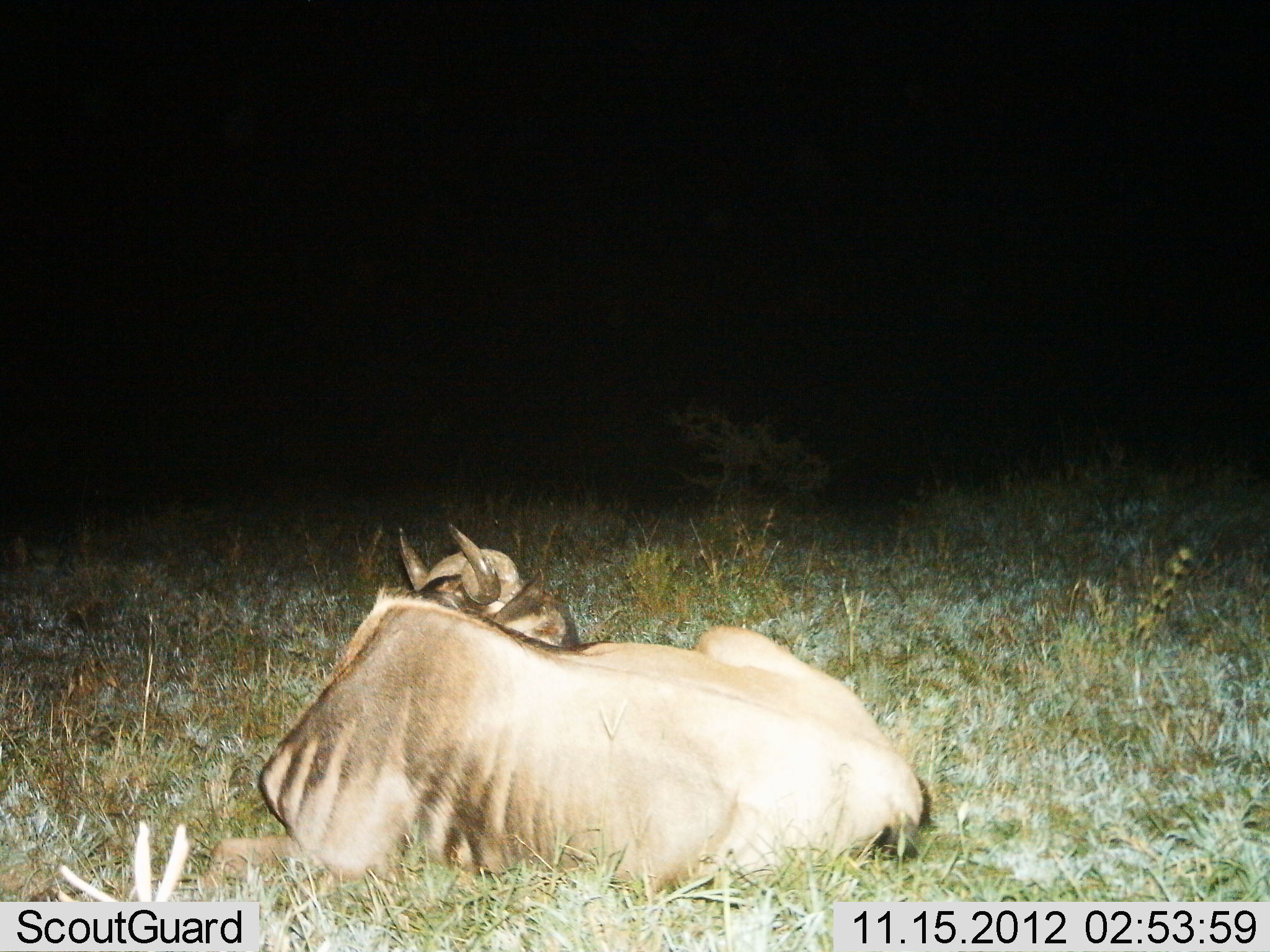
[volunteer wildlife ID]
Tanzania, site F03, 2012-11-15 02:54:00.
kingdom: Animalia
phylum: Chordata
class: Mammalia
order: Artiodactyla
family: Bovidae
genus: Connochaetes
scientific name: Connochaetes taurinus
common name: blue wildebeest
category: wildebeest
Wildebeest (blue wildebeest) (Connochaetes taurinus), count 1. Behavior (volunteer vote fractions): standing 0%, resting 100%, moving 0%, interacting 0%. Young present (vote fraction): 0%. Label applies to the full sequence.